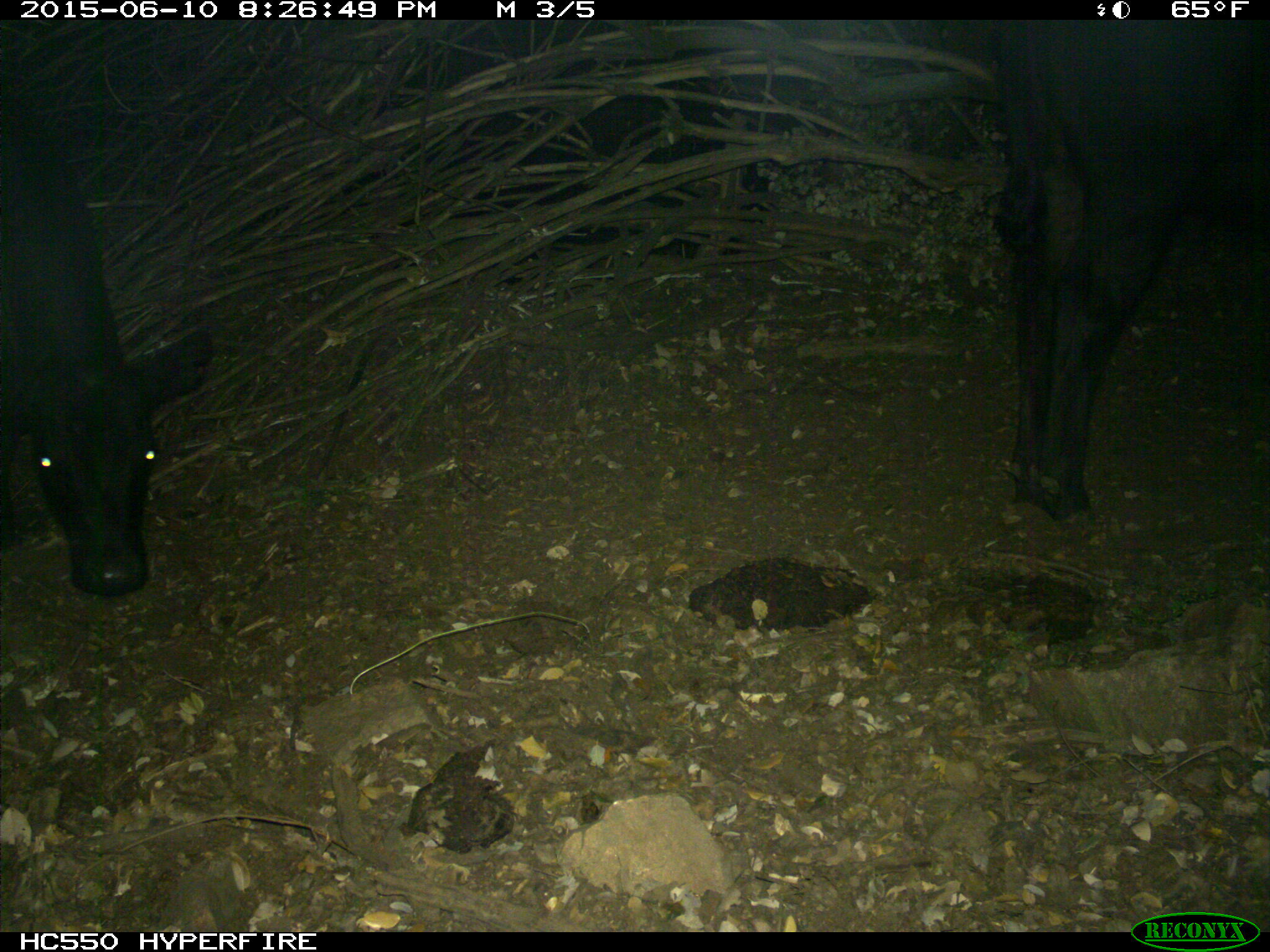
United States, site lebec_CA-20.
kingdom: Animalia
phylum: Chordata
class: Mammalia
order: Artiodactyla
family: Bovidae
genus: Bos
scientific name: Bos taurus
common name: domestic cow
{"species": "Bos taurus (domestic cow)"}